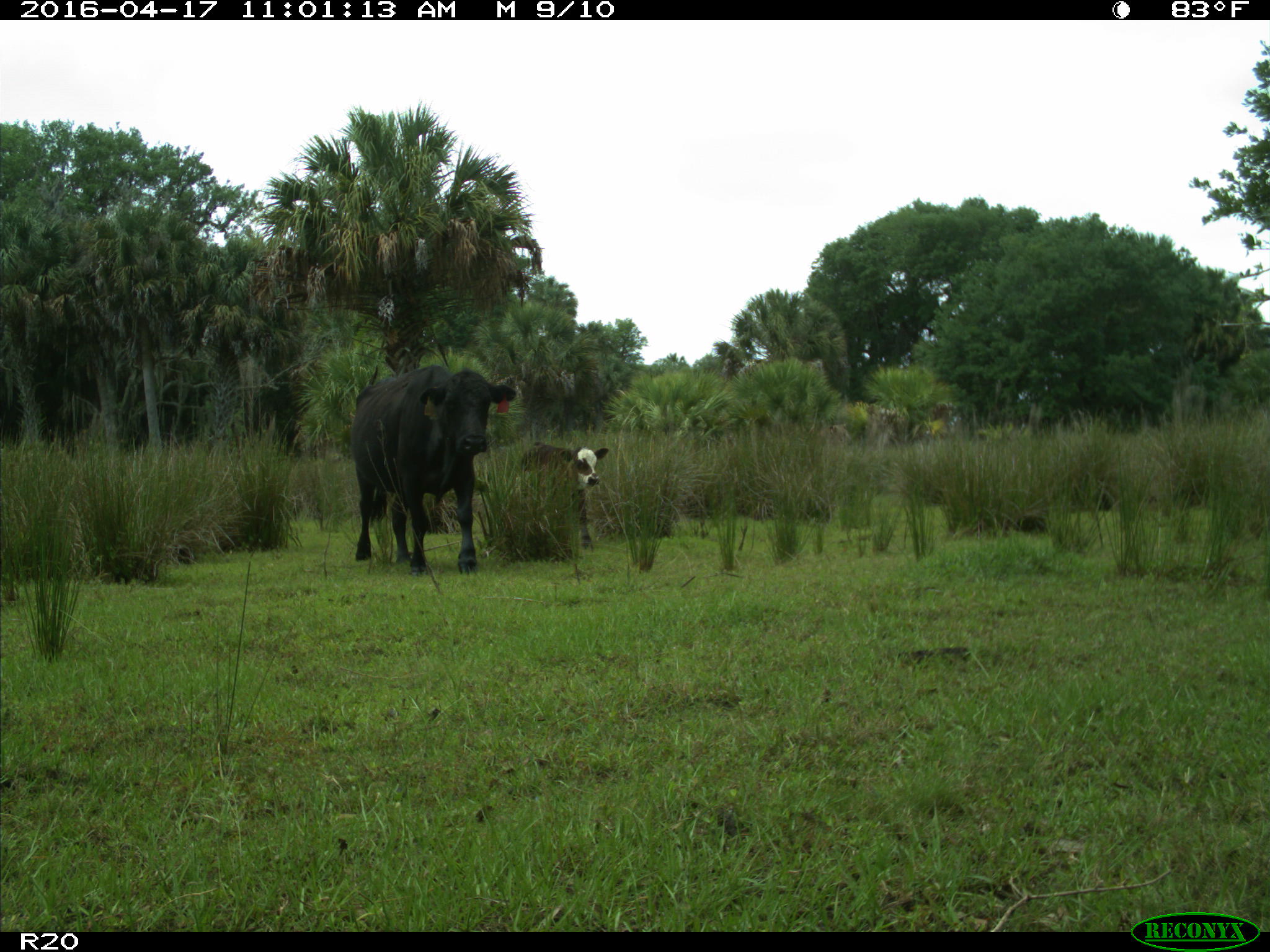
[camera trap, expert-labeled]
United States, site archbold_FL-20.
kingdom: Animalia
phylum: Chordata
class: Mammalia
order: Artiodactyla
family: Bovidae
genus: Bos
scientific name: Bos taurus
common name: domestic cow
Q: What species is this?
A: Bos taurus (domestic cow).